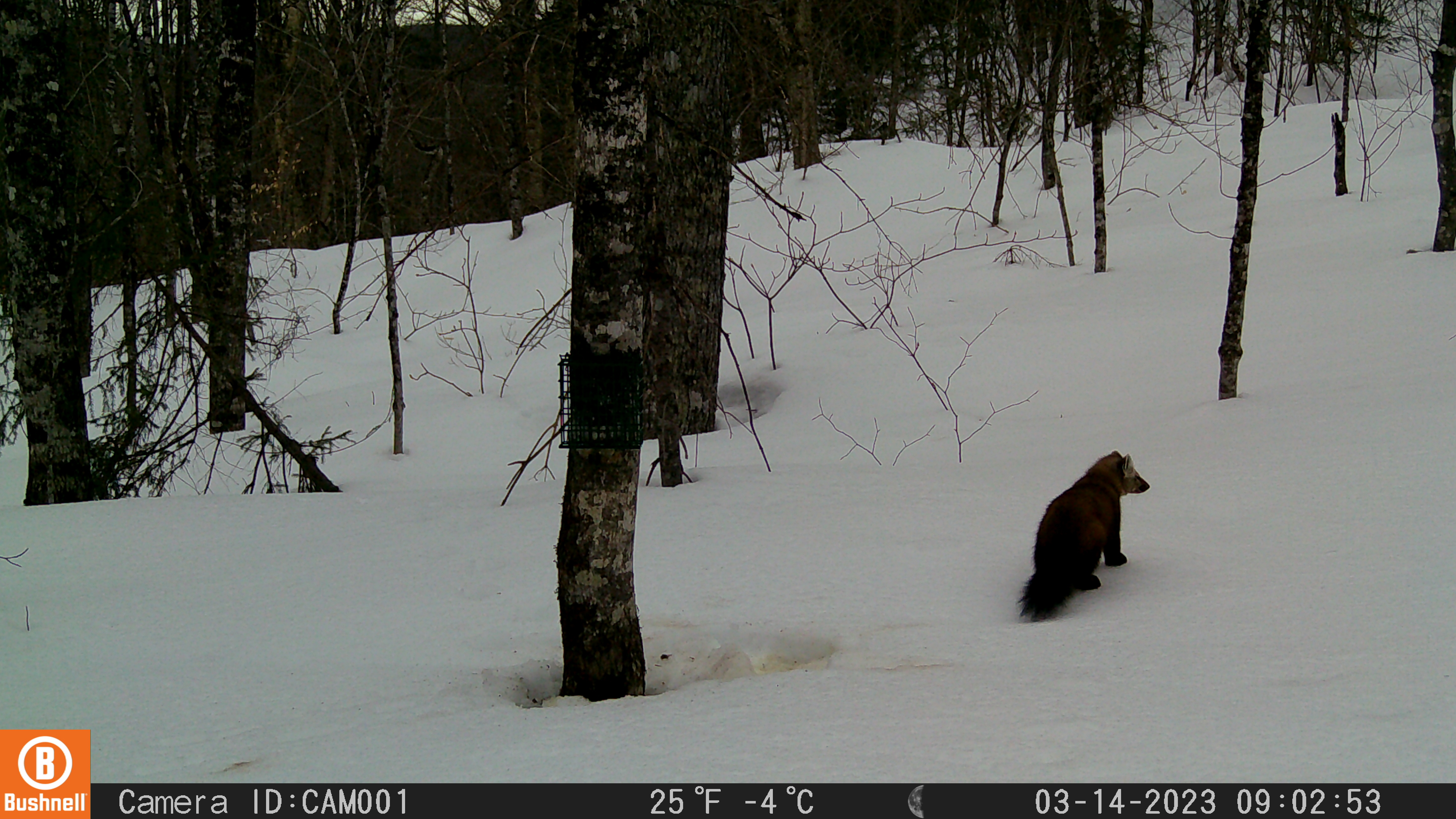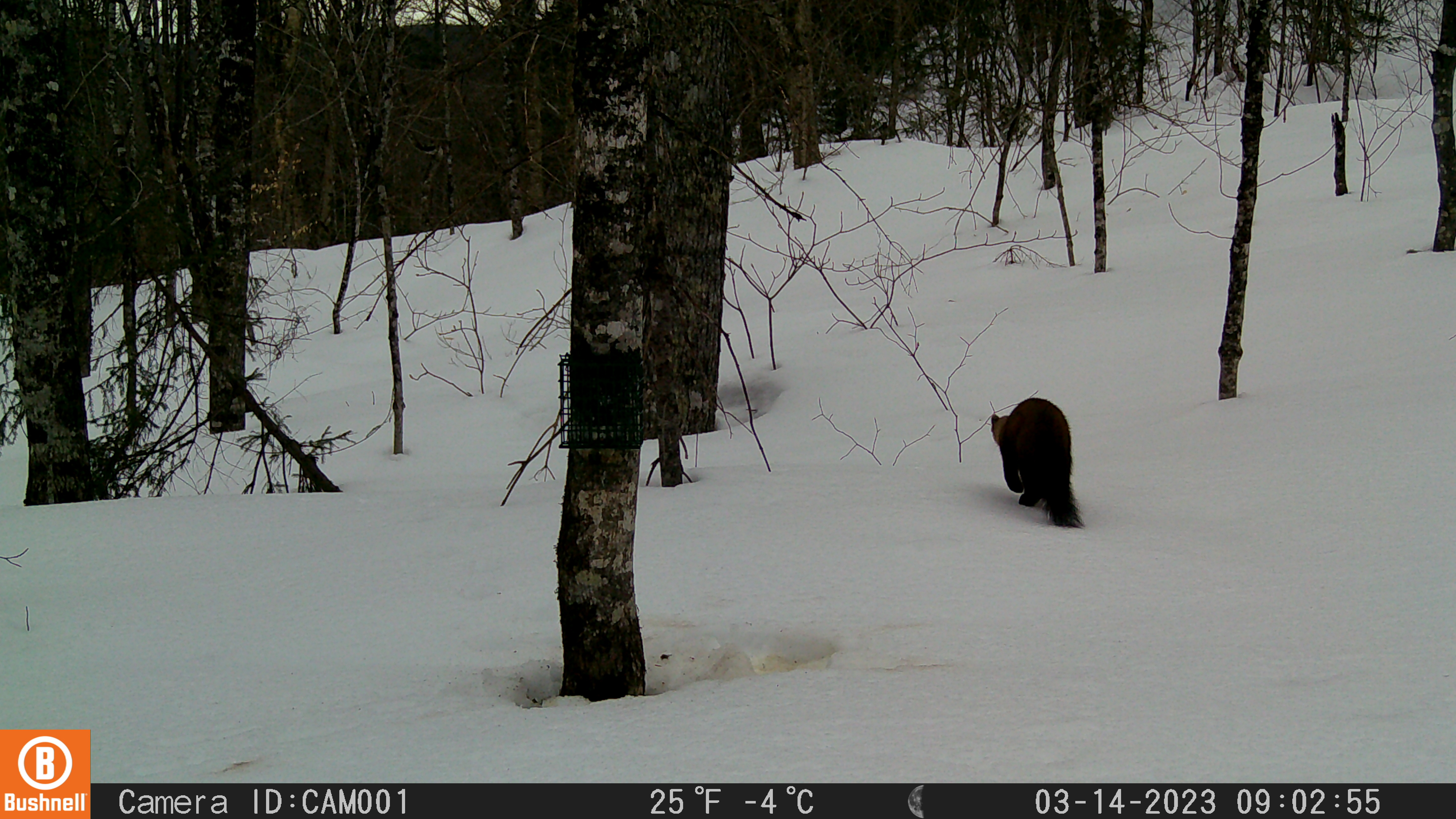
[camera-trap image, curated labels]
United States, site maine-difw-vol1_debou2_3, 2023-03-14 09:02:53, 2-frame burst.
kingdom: Animalia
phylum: Chordata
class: Mammalia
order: Carnivora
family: Mustelidae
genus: Martes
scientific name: Martes americana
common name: american marten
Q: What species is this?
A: American marten (Martes americana).